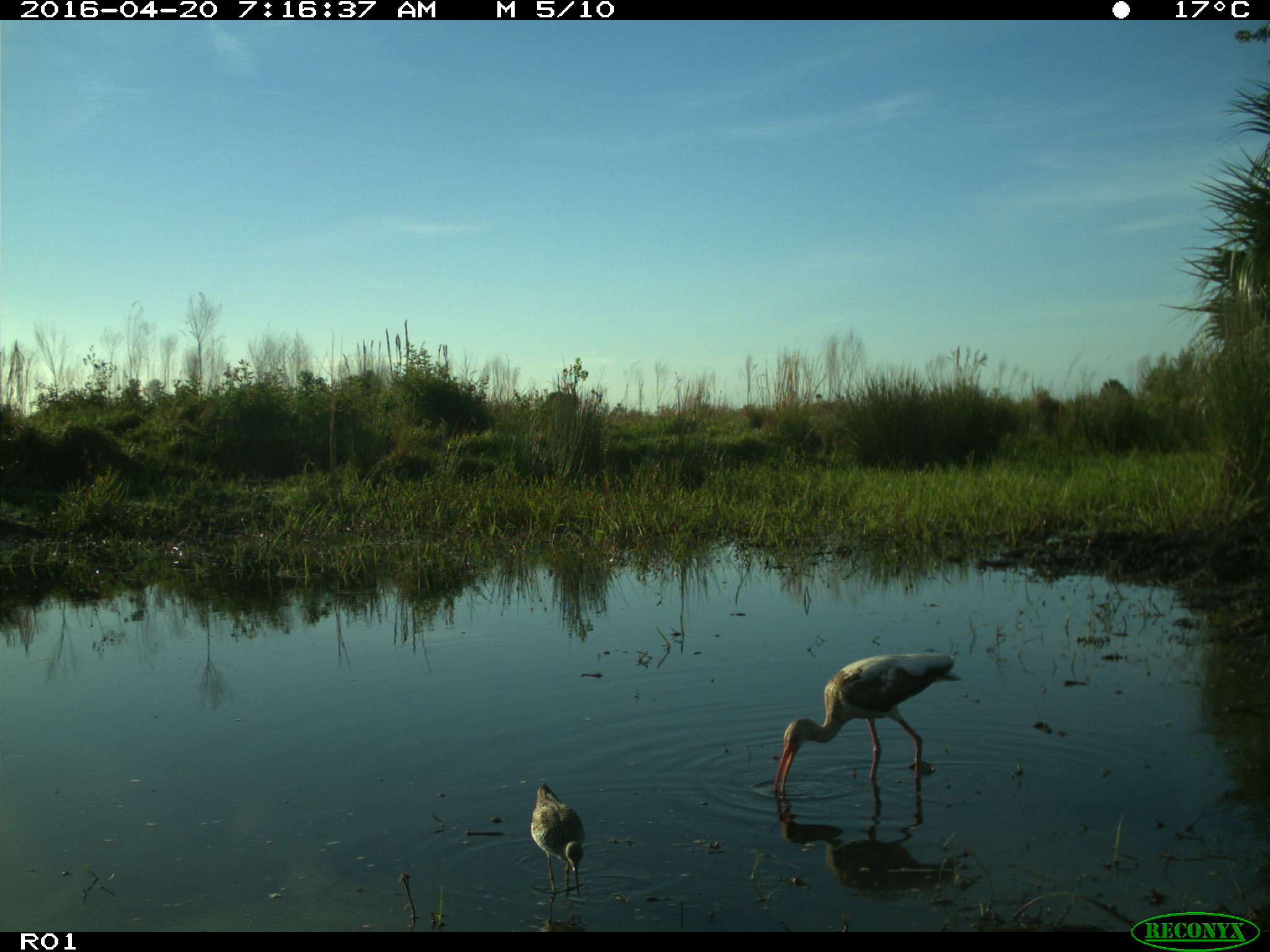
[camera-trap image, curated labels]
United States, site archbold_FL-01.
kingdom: Animalia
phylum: Chordata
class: Aves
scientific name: Aves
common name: birds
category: unidentified bird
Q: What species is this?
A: Unidentified bird (birds) (Aves).